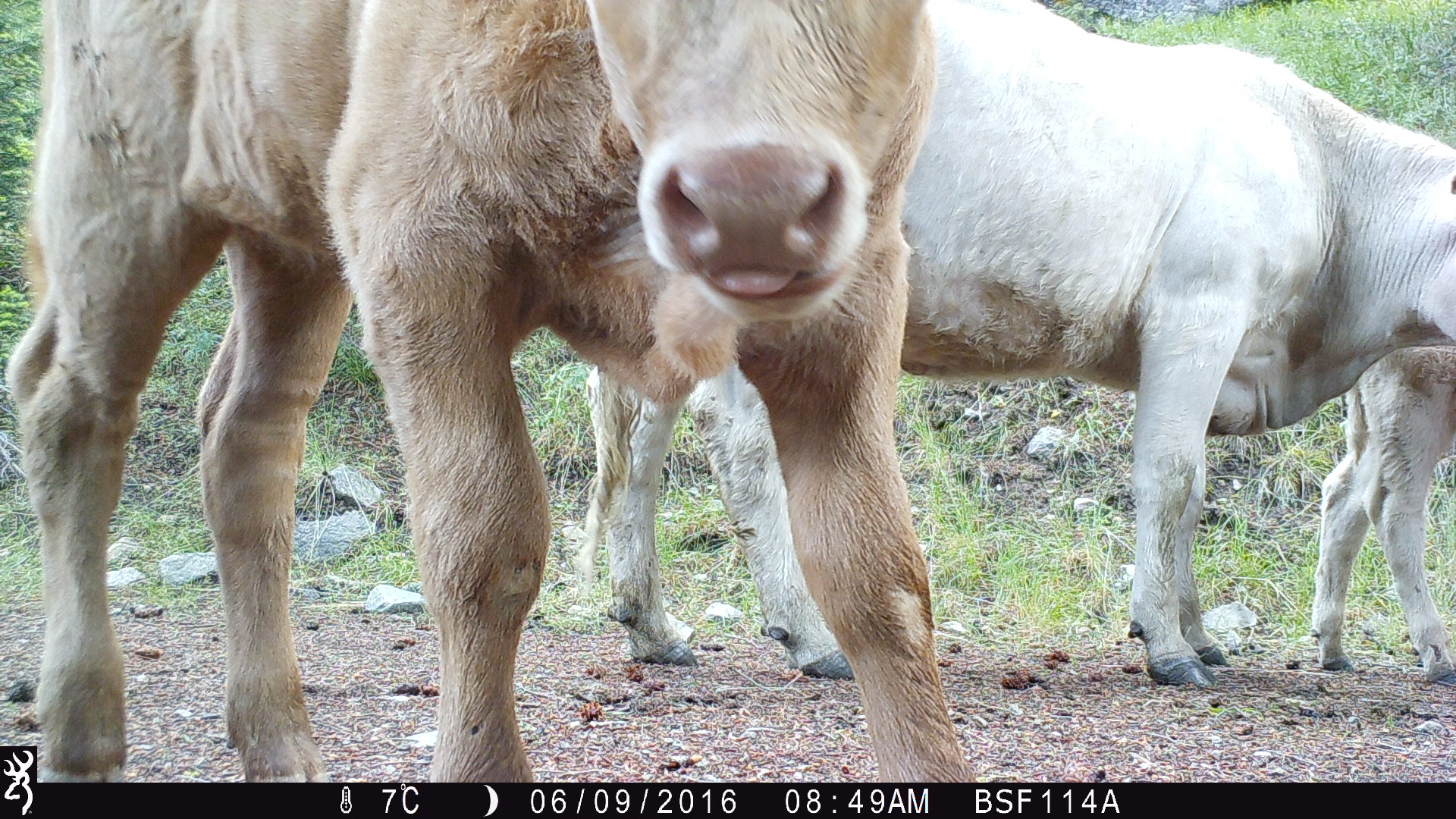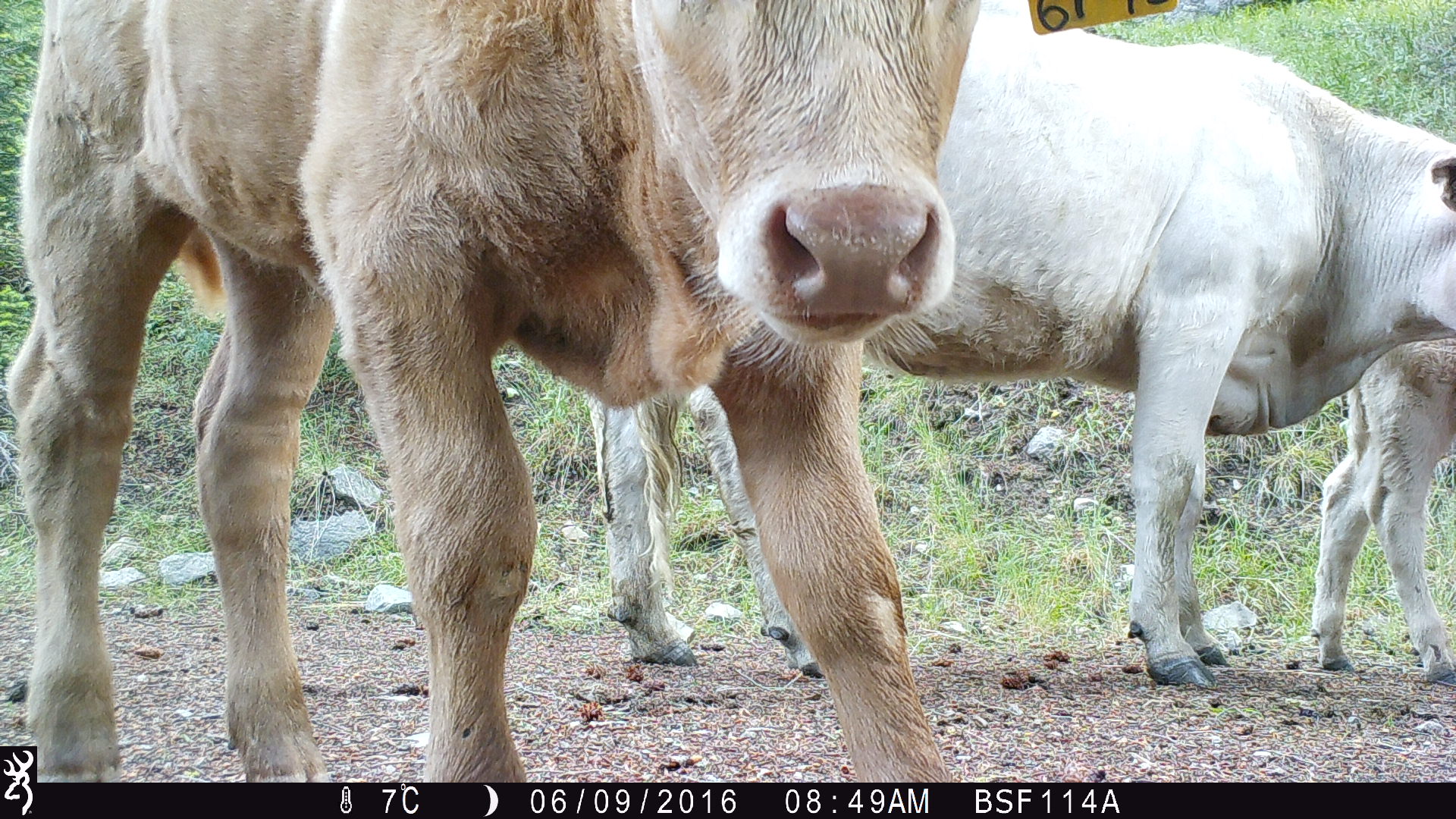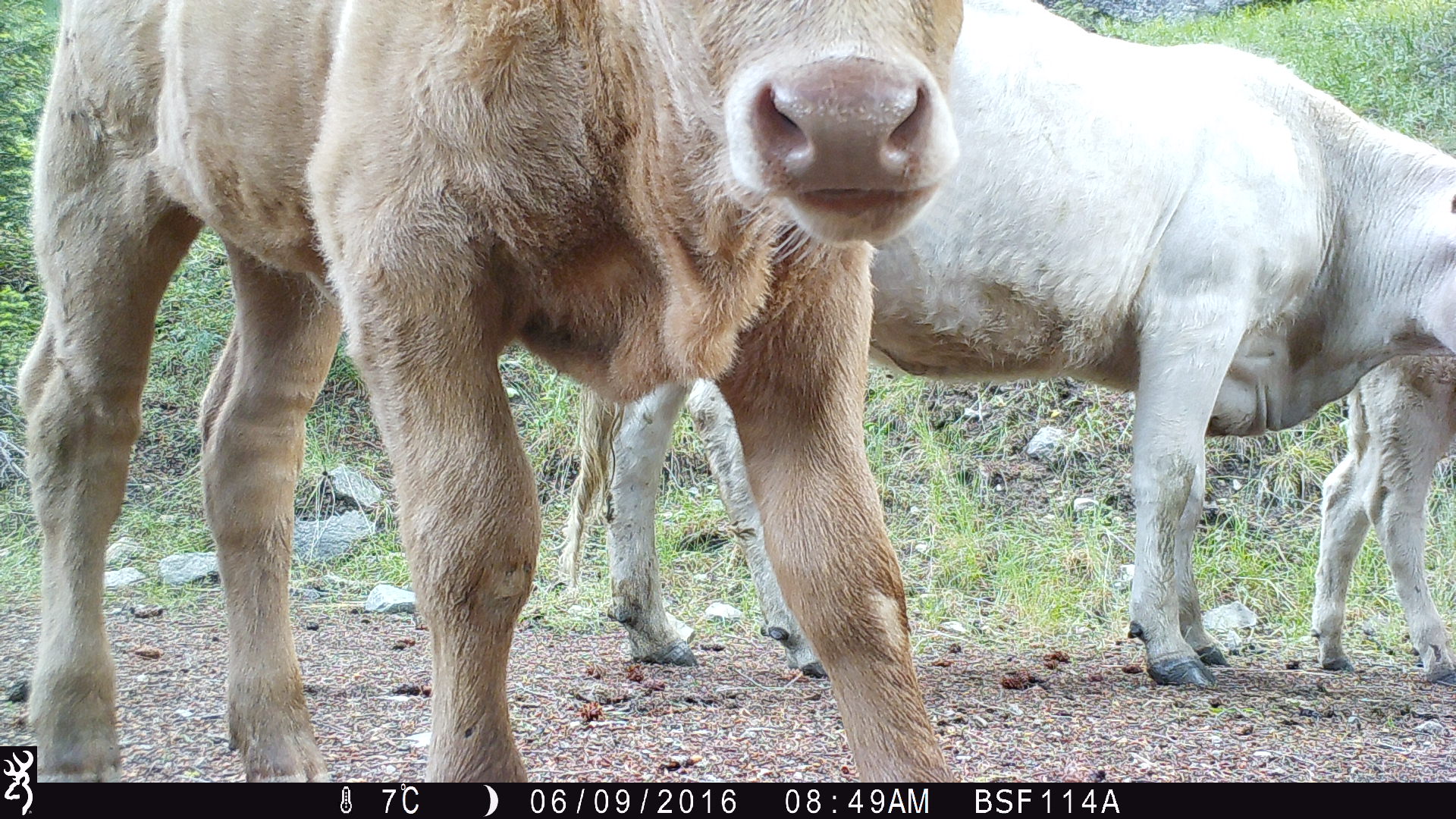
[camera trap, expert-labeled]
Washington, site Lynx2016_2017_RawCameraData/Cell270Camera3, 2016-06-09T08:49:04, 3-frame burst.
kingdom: Animalia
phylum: Chordata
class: Mammalia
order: Artiodactyla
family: Bovidae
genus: Bos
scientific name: Bos taurus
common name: domestic cattle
Domestic cattle (Bos taurus). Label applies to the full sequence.